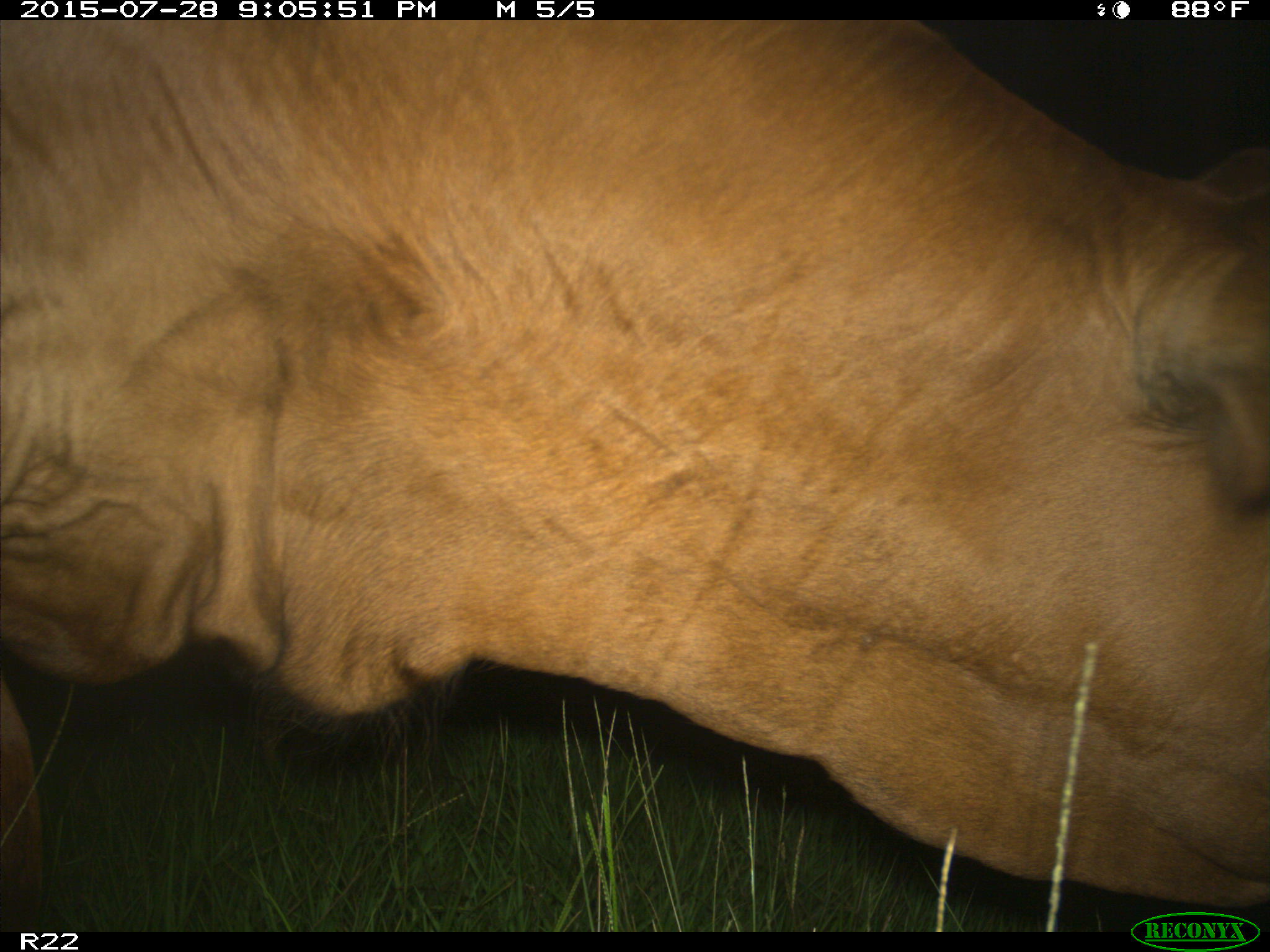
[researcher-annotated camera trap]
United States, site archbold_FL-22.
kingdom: Animalia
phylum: Chordata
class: Mammalia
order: Artiodactyla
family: Bovidae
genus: Bos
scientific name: Bos taurus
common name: domestic cow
Bos taurus (domestic cow).